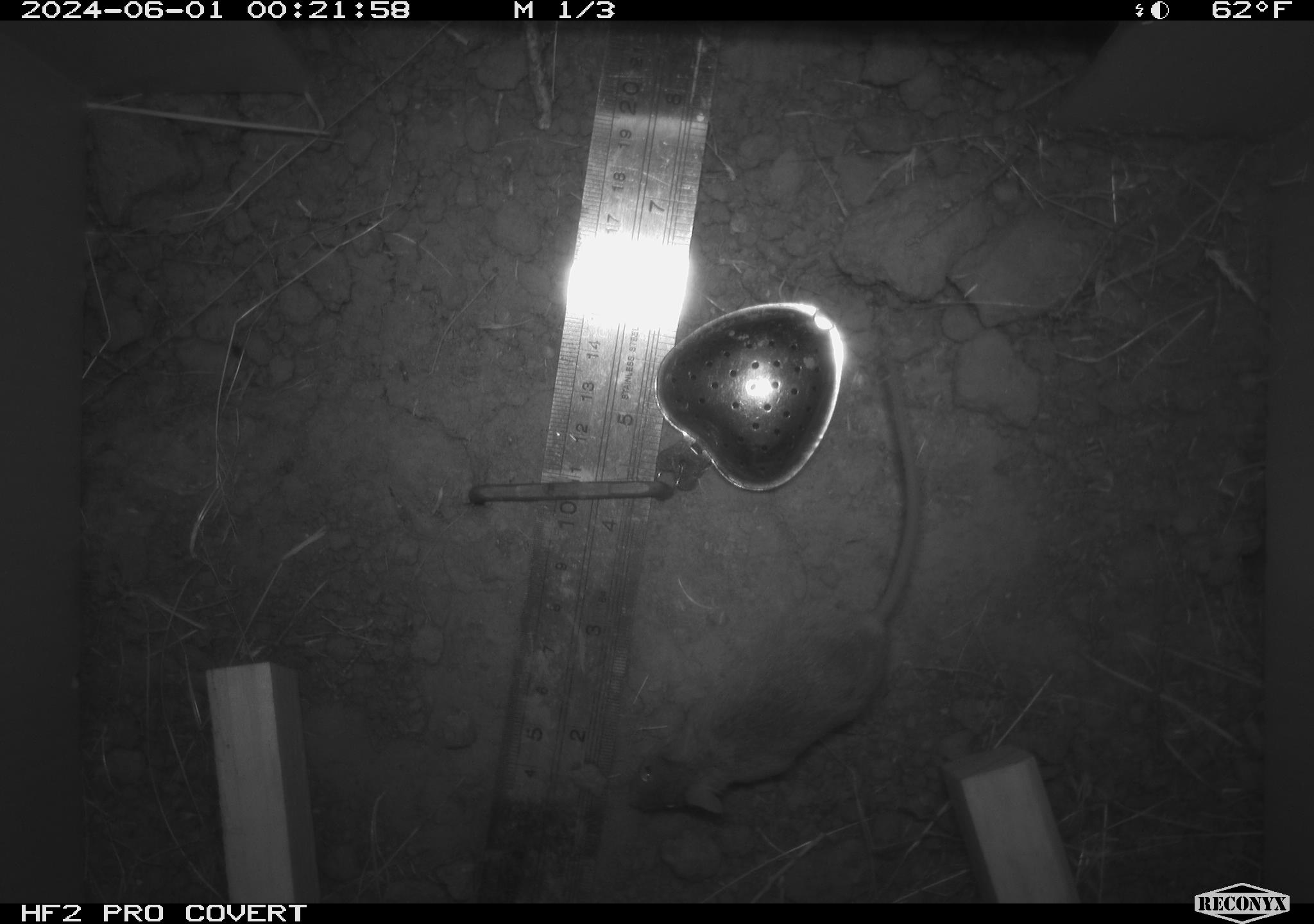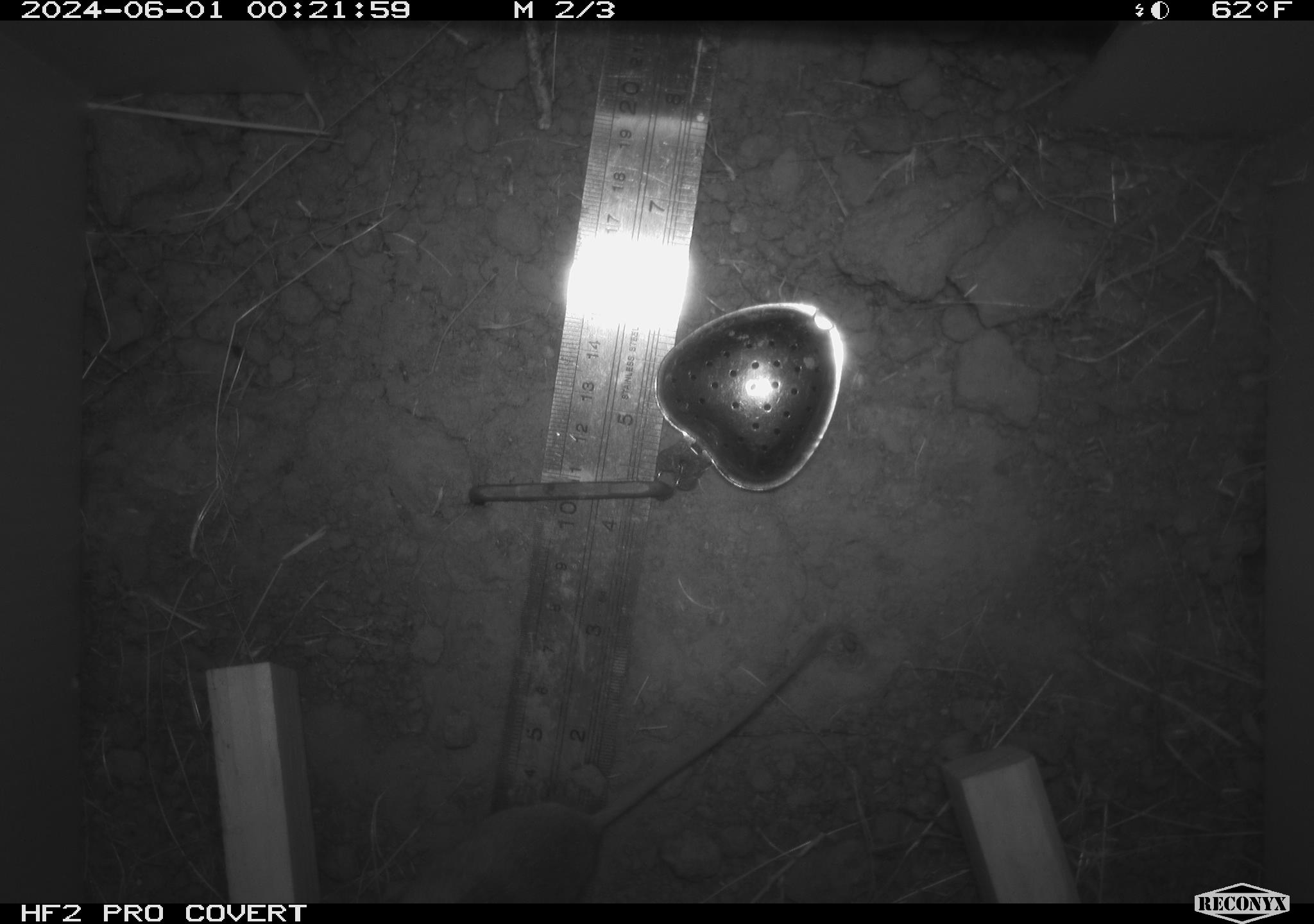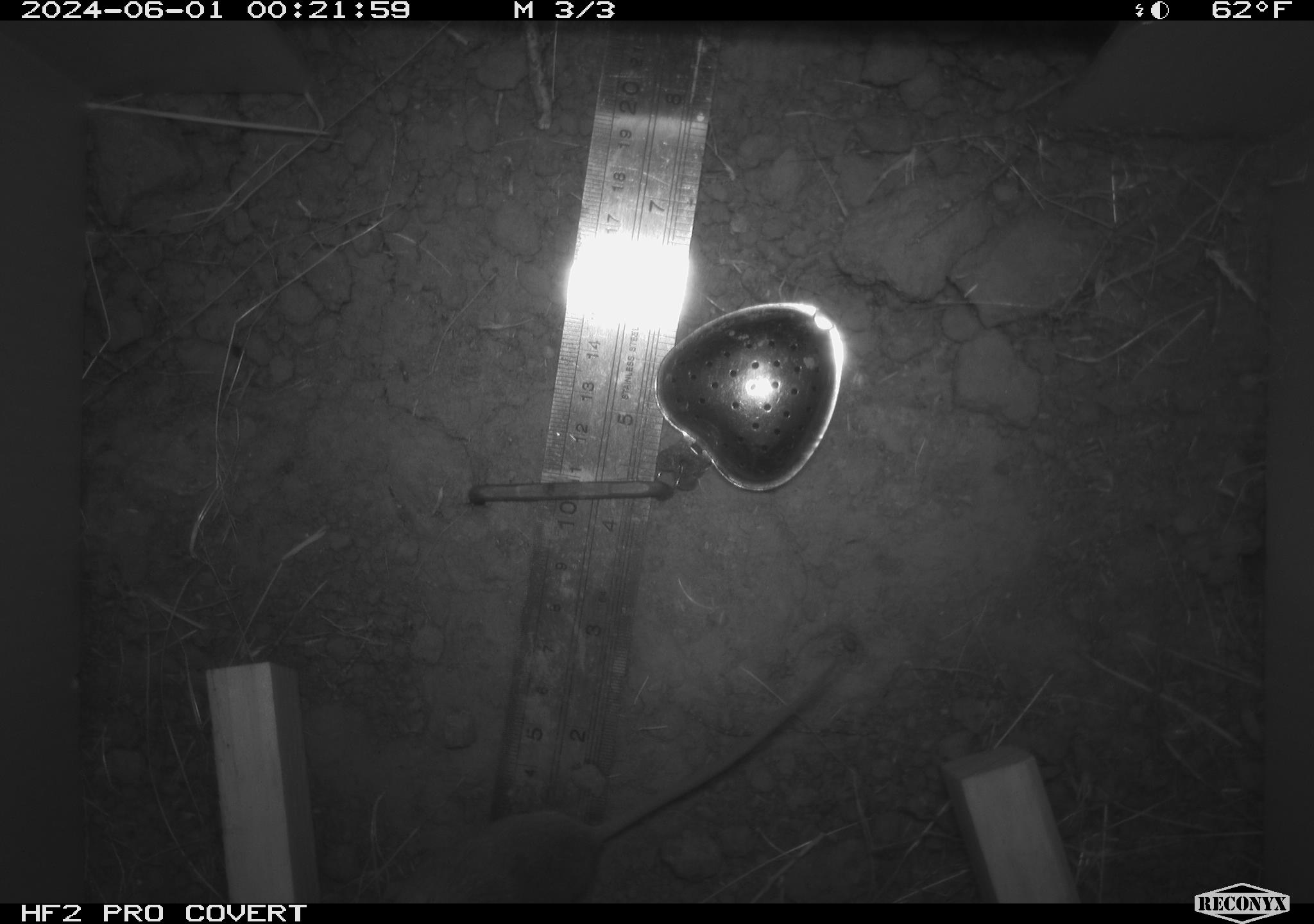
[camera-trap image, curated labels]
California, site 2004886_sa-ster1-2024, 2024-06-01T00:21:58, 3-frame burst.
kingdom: Animalia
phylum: Chordata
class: Mammalia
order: Rodentia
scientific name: Rodentia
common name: mouse species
Mouse species (Rodentia).